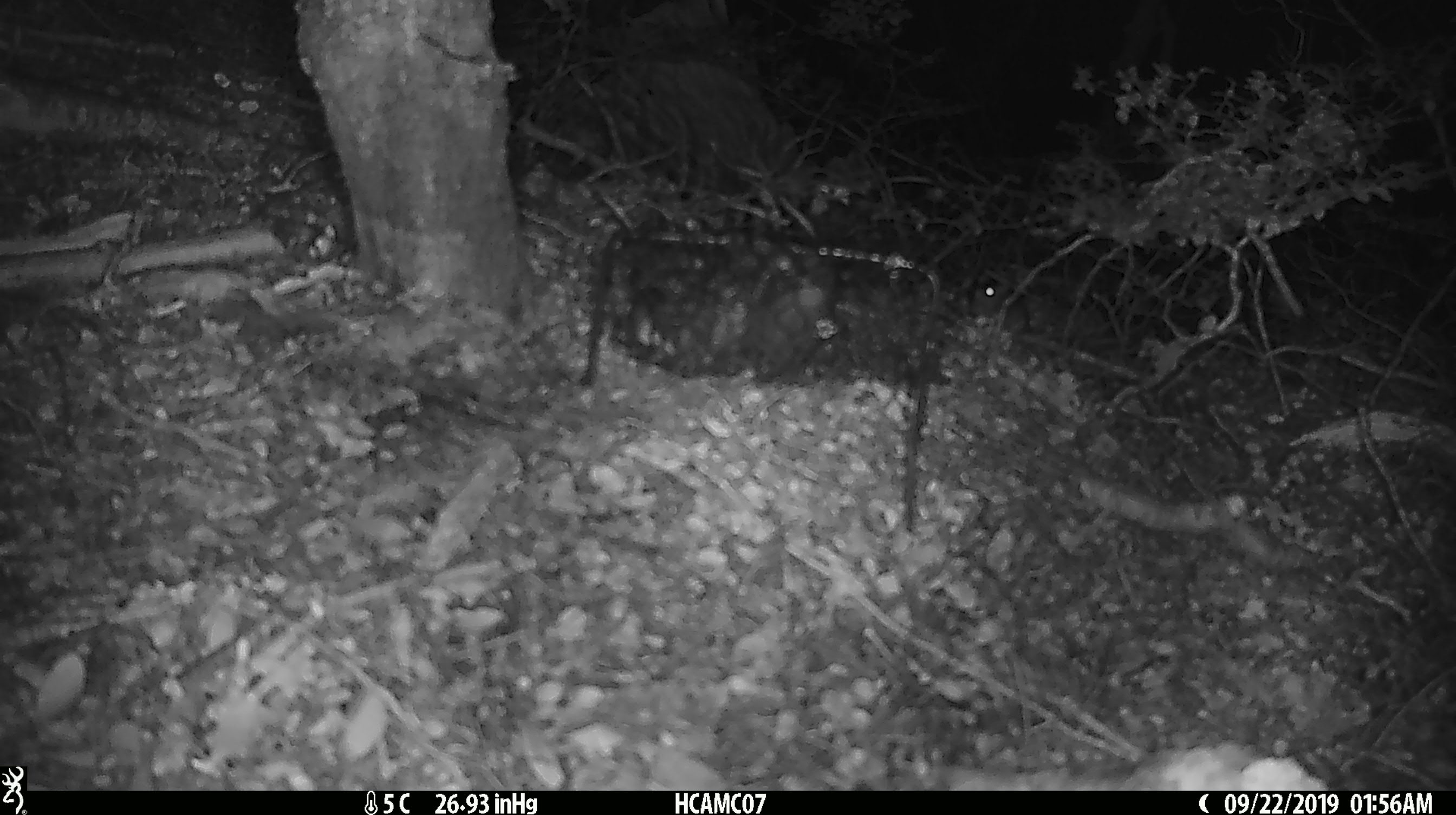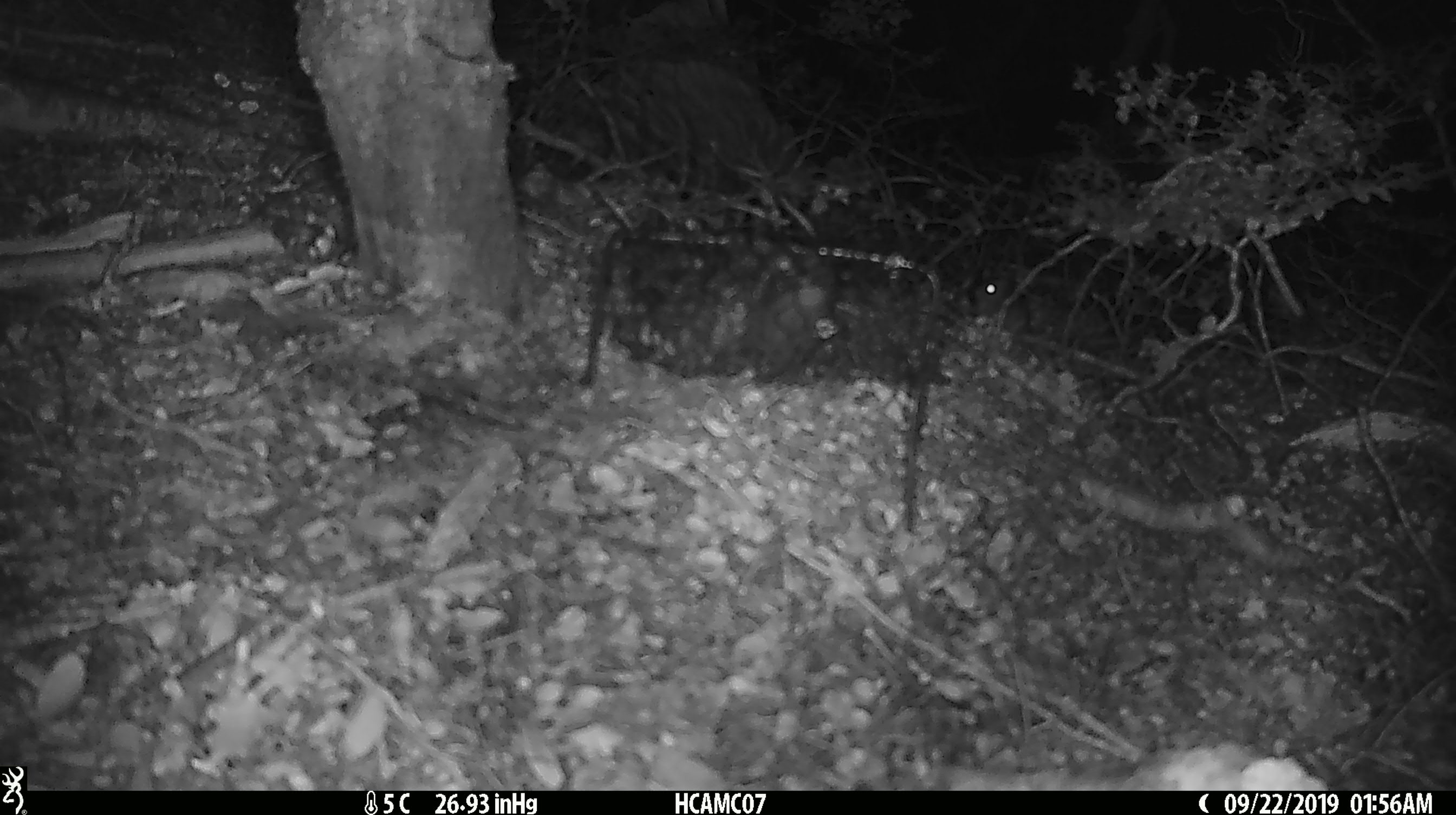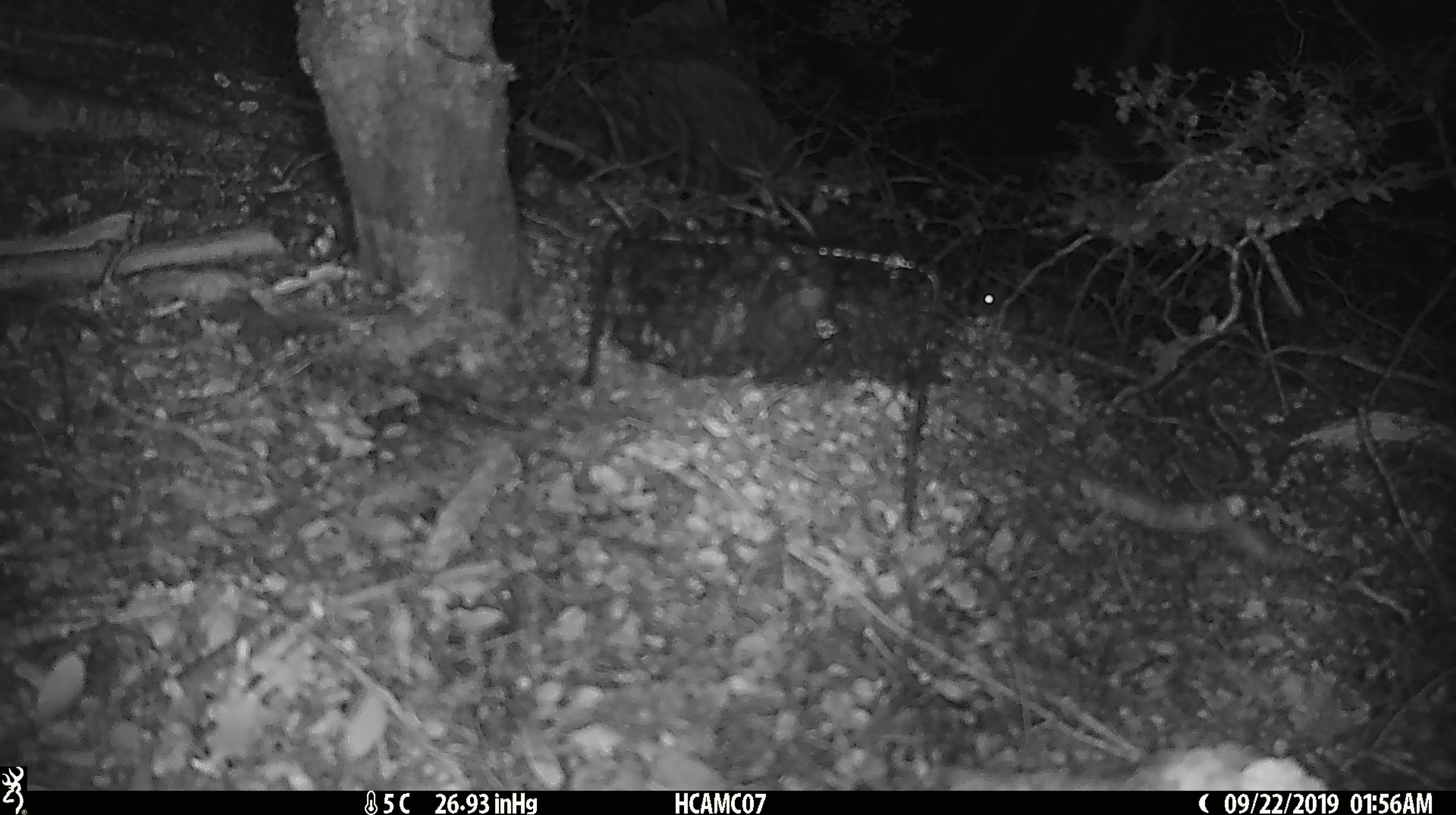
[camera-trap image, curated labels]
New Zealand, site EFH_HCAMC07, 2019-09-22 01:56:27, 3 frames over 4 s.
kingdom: Animalia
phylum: Chordata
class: Mammalia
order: Rodentia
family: Muridae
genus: Mus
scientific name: Mus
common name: mouse